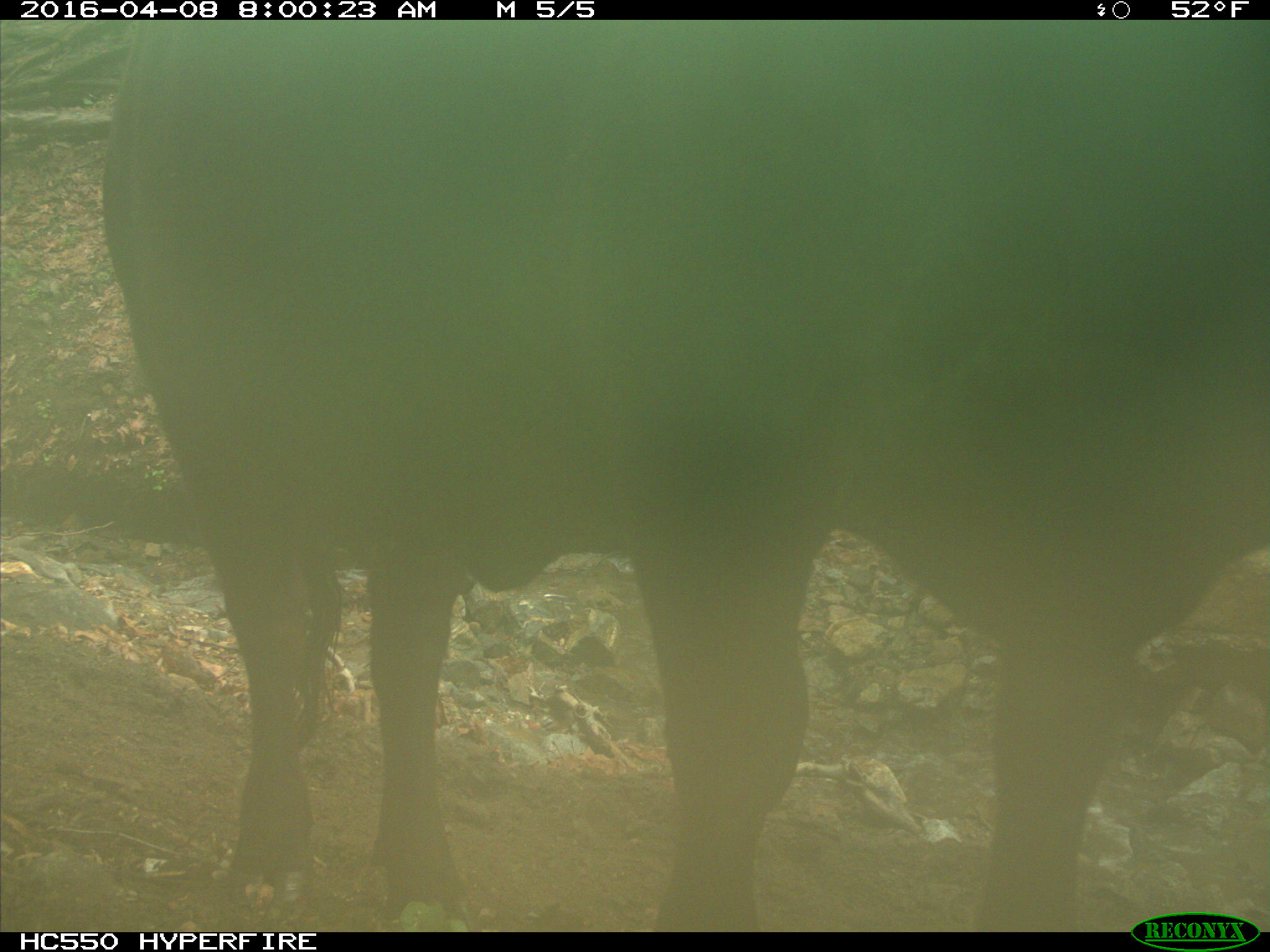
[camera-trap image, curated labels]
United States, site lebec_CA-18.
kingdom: Animalia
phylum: Chordata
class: Mammalia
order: Artiodactyla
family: Bovidae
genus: Bos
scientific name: Bos taurus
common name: domestic cow